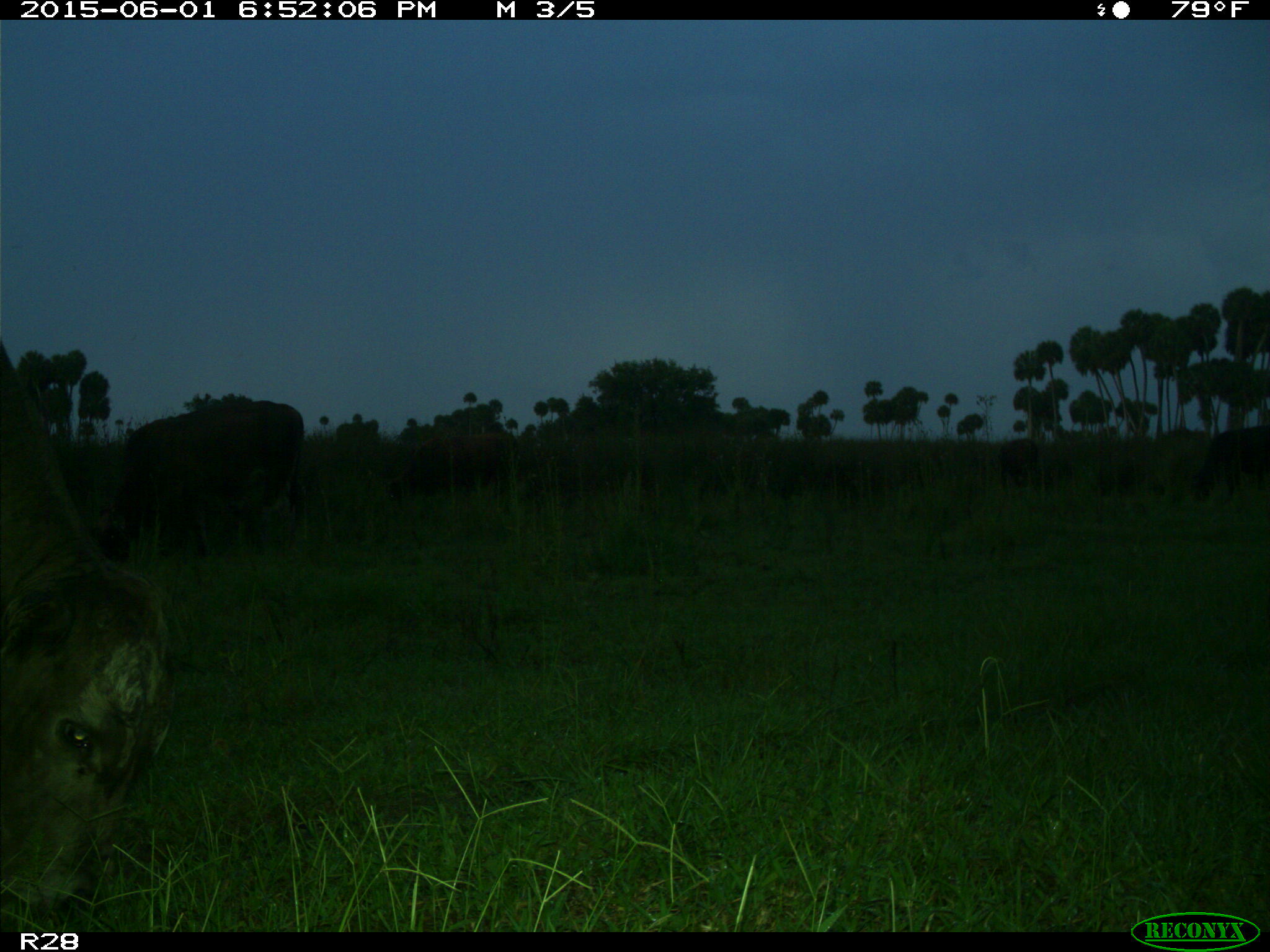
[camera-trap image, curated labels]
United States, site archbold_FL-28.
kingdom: Animalia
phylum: Chordata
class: Mammalia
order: Artiodactyla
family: Bovidae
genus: Bos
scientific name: Bos taurus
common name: domestic cow